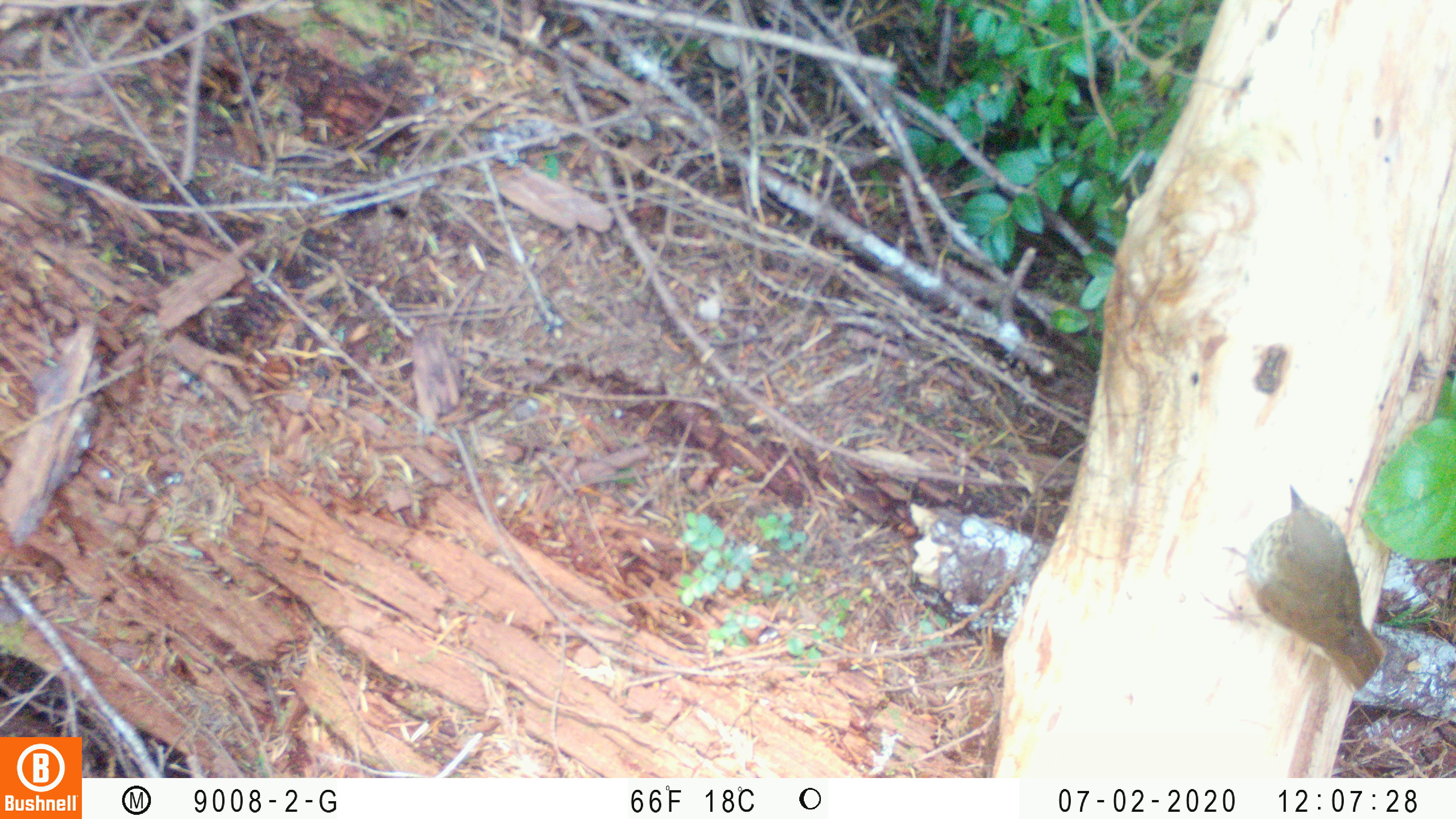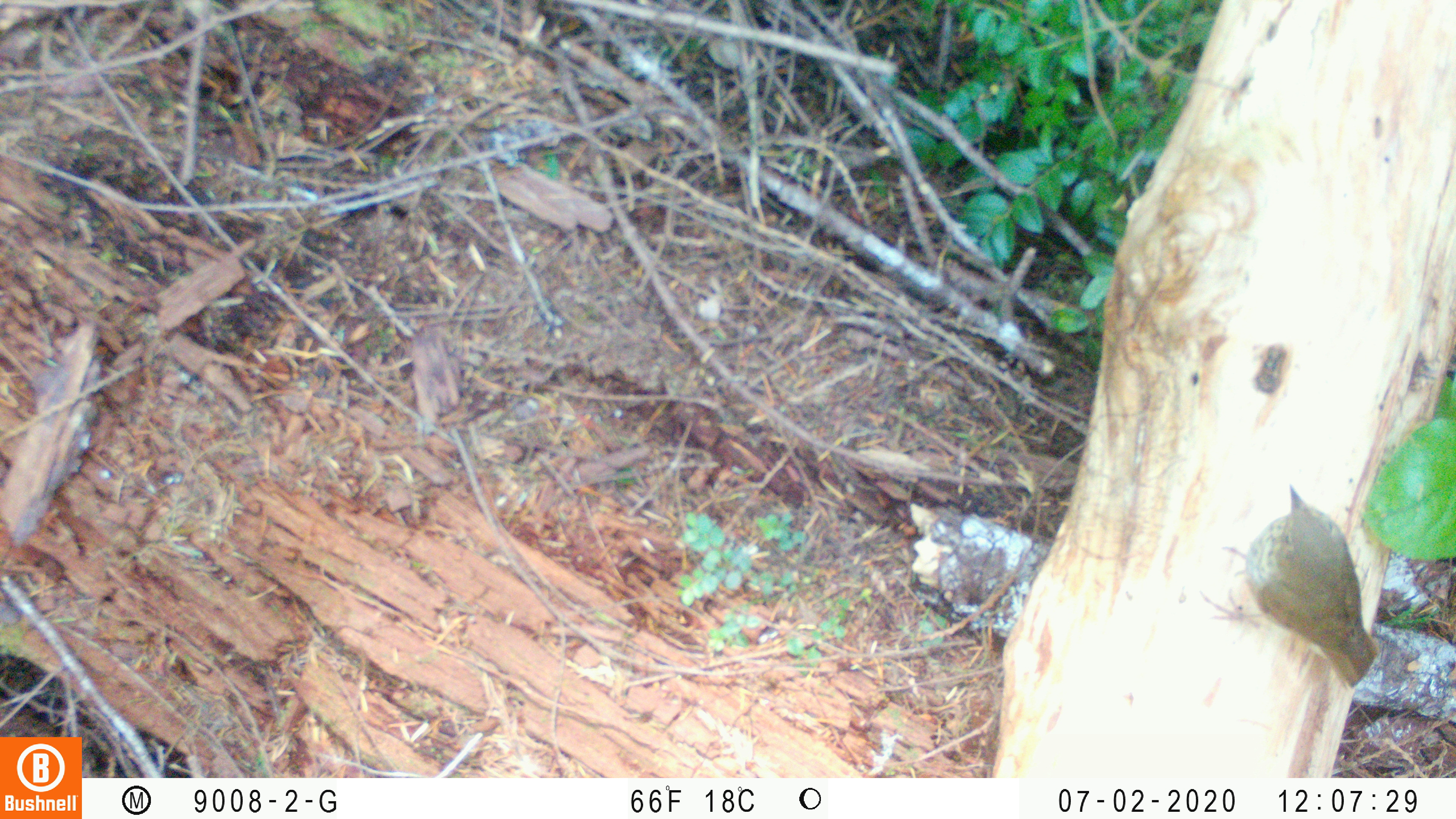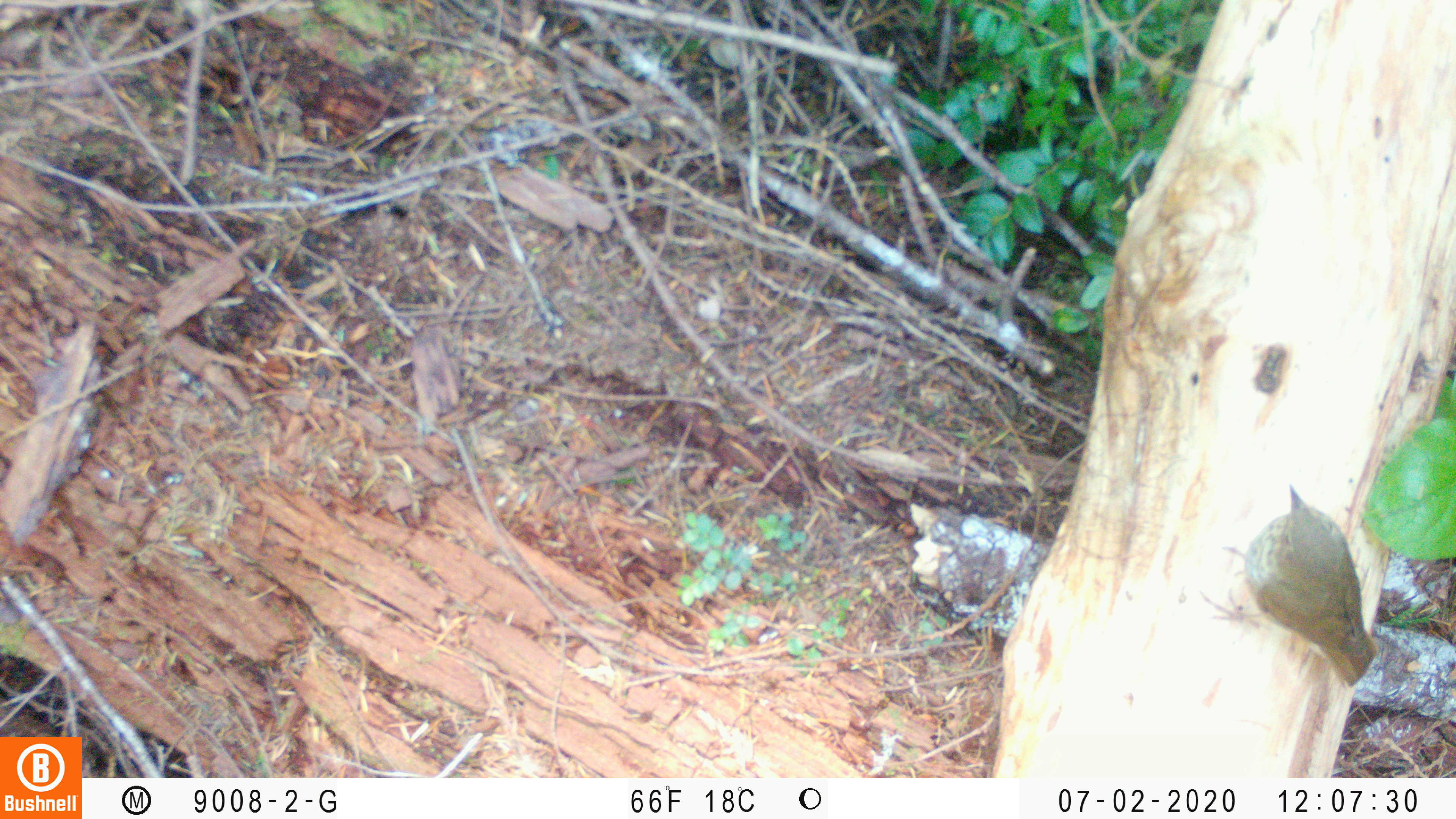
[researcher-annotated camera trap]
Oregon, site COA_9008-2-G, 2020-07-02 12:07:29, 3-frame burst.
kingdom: Animalia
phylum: Chordata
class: Aves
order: Passeriformes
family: Turdidae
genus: Catharus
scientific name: Catharus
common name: brown thrushes and nightingale-thrushes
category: catharus species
Catharus species (brown thrushes and nightingale-thrushes) (Catharus).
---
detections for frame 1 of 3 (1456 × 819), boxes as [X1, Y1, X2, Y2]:
catharus species: [1191, 477, 1384, 710]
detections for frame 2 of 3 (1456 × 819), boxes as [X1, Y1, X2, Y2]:
catharus species: [1190, 473, 1388, 702]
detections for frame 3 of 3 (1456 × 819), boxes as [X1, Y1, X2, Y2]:
catharus species: [1192, 475, 1386, 702]